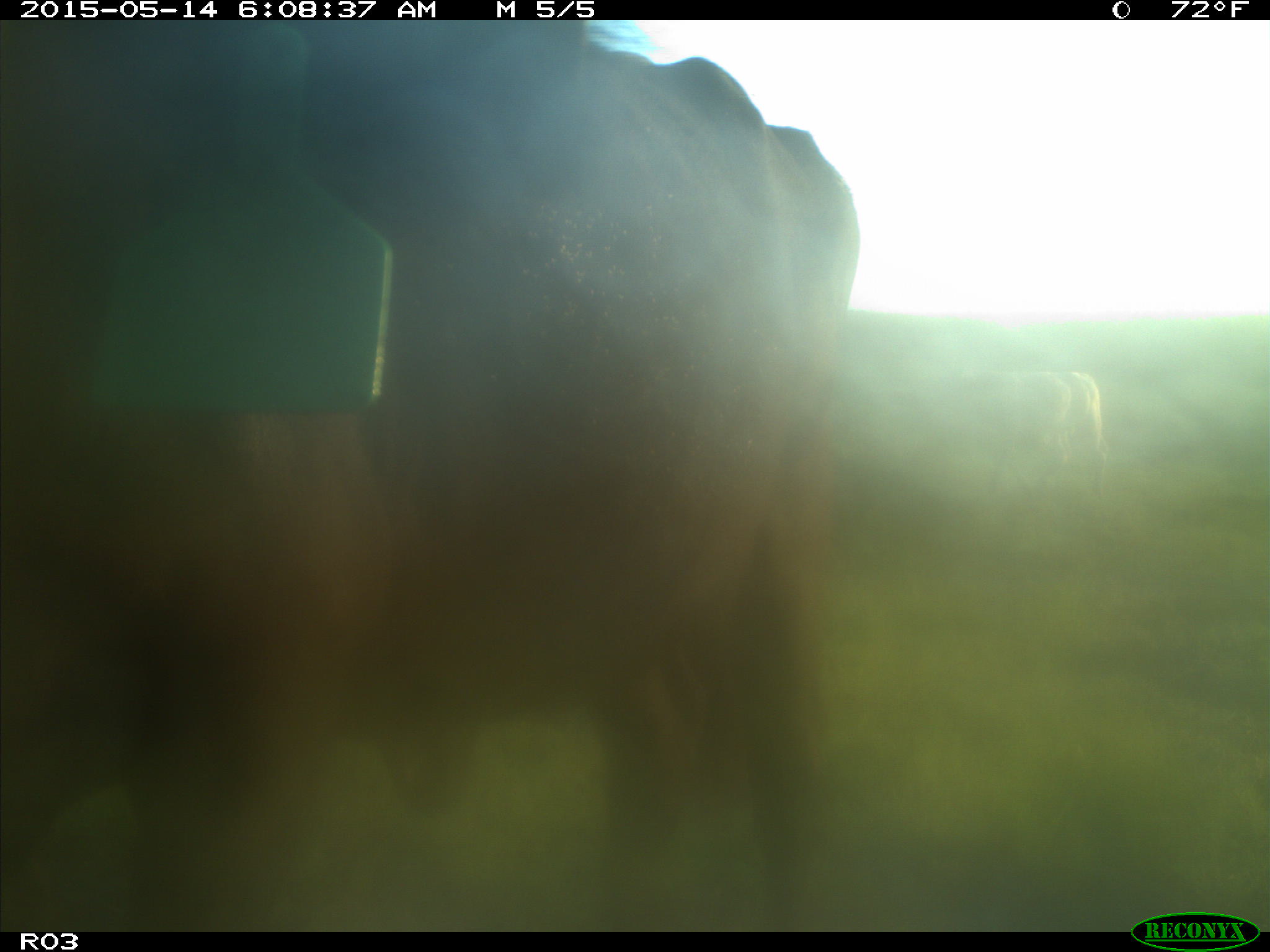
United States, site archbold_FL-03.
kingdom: Animalia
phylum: Chordata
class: Mammalia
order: Artiodactyla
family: Bovidae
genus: Bos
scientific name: Bos taurus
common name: domestic cow